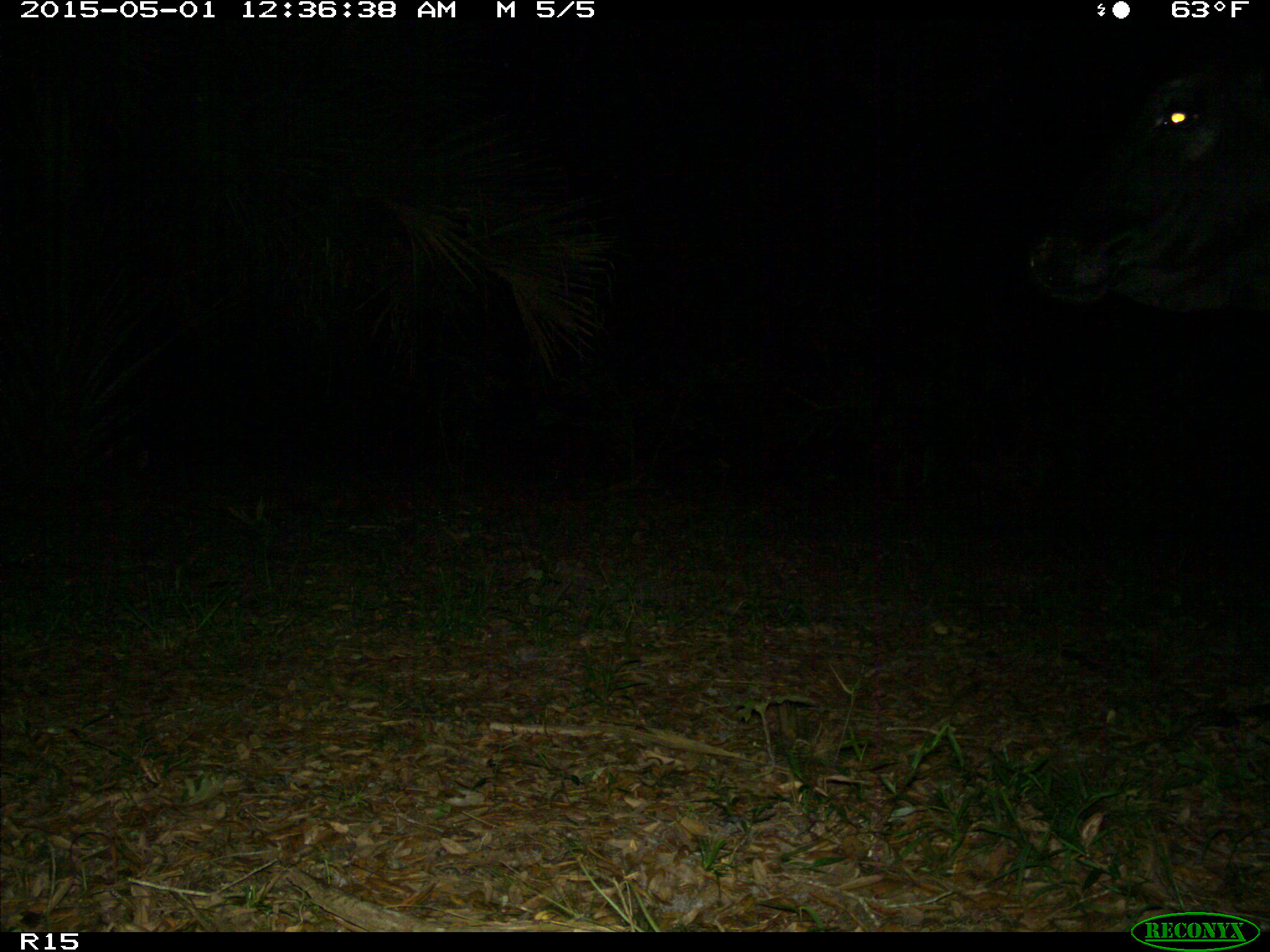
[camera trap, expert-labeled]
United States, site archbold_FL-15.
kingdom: Animalia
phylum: Chordata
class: Mammalia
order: Artiodactyla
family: Bovidae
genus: Bos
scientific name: Bos taurus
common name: domestic cow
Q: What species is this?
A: Bos taurus (domestic cow).